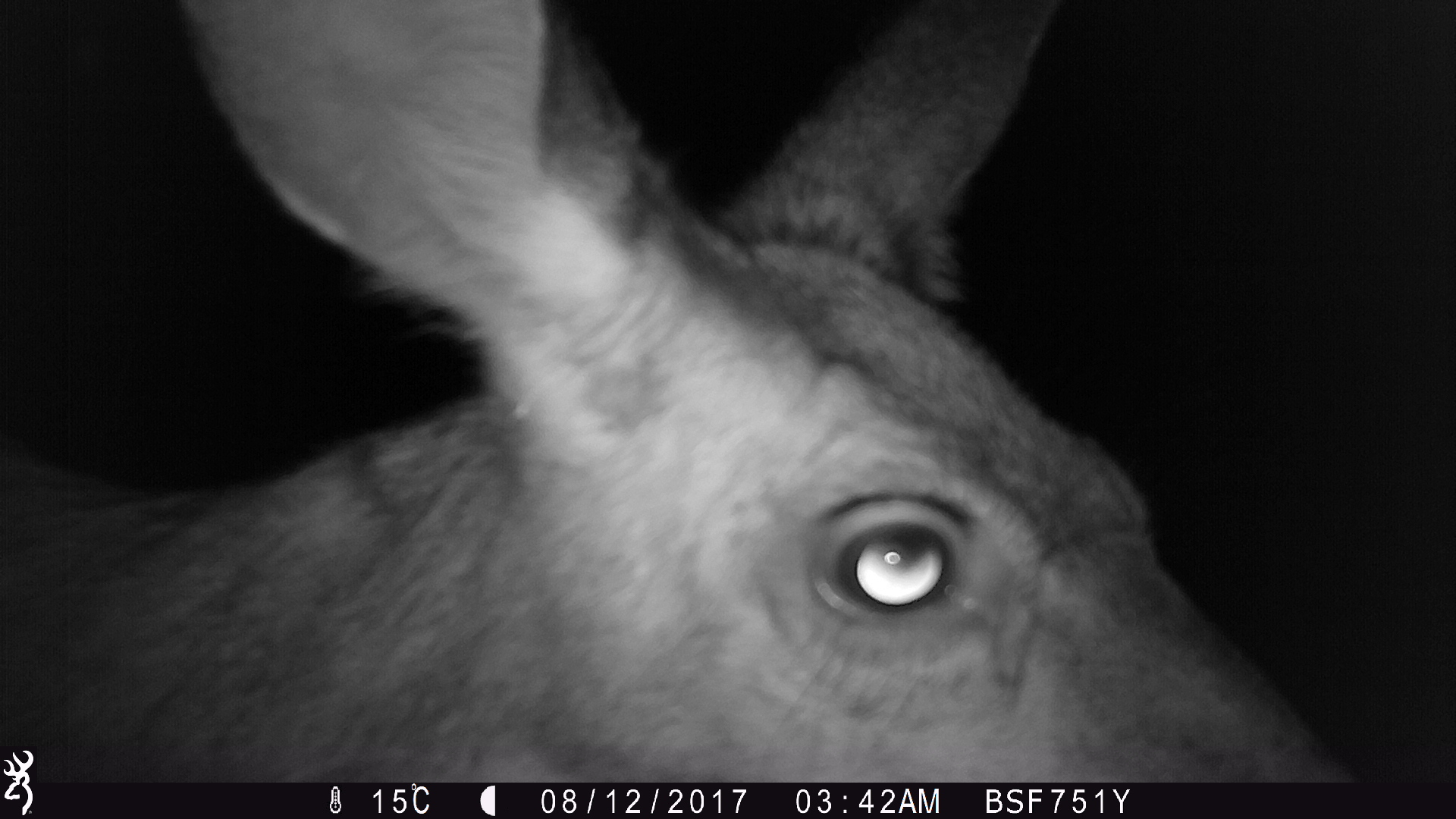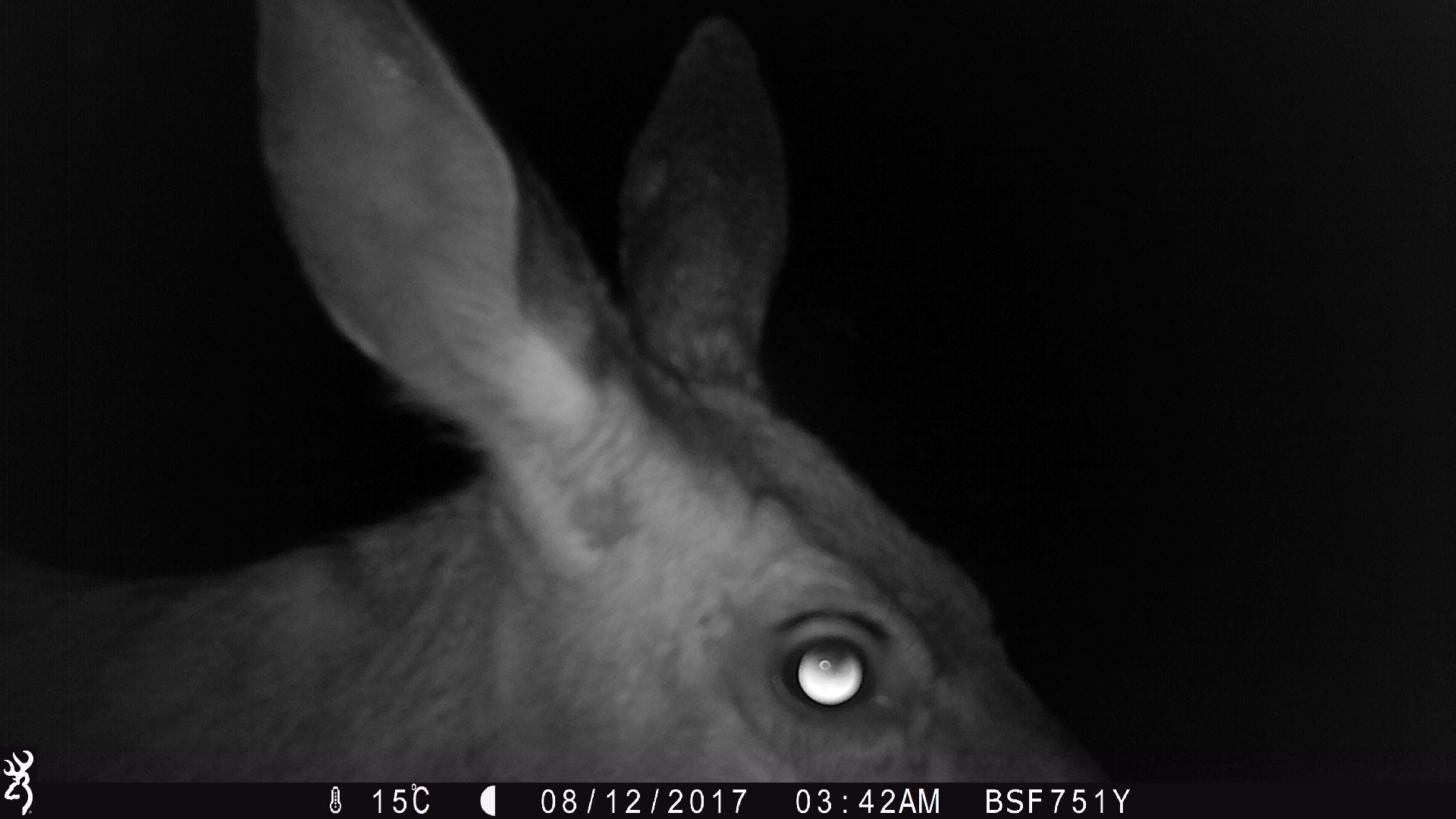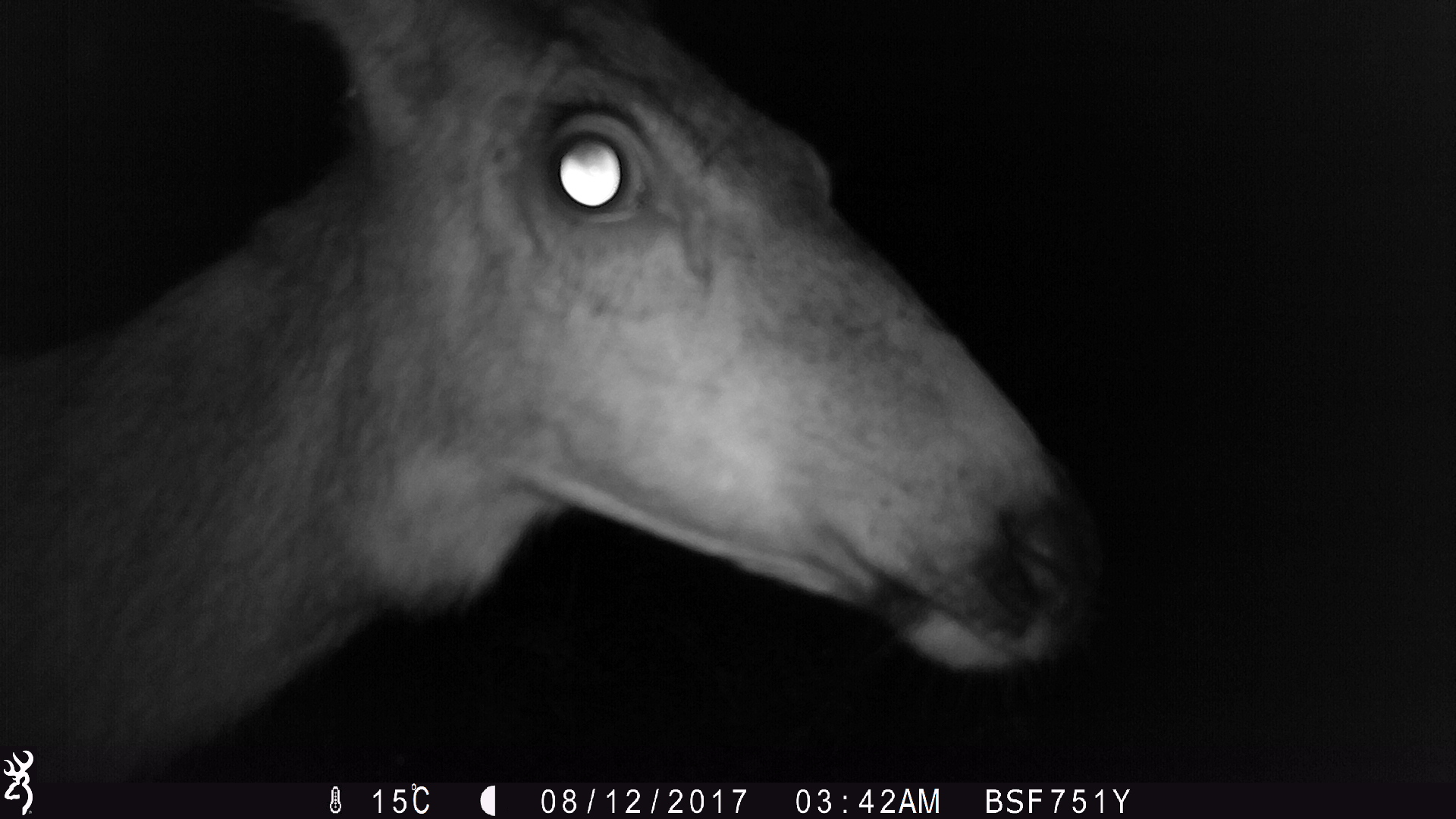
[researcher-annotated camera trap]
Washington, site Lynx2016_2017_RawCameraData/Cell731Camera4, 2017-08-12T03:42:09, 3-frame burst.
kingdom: Animalia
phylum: Chordata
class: Mammalia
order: Artiodactyla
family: Cervidae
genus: Odocoileus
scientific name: Odocoileus hemionus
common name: mule deer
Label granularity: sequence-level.